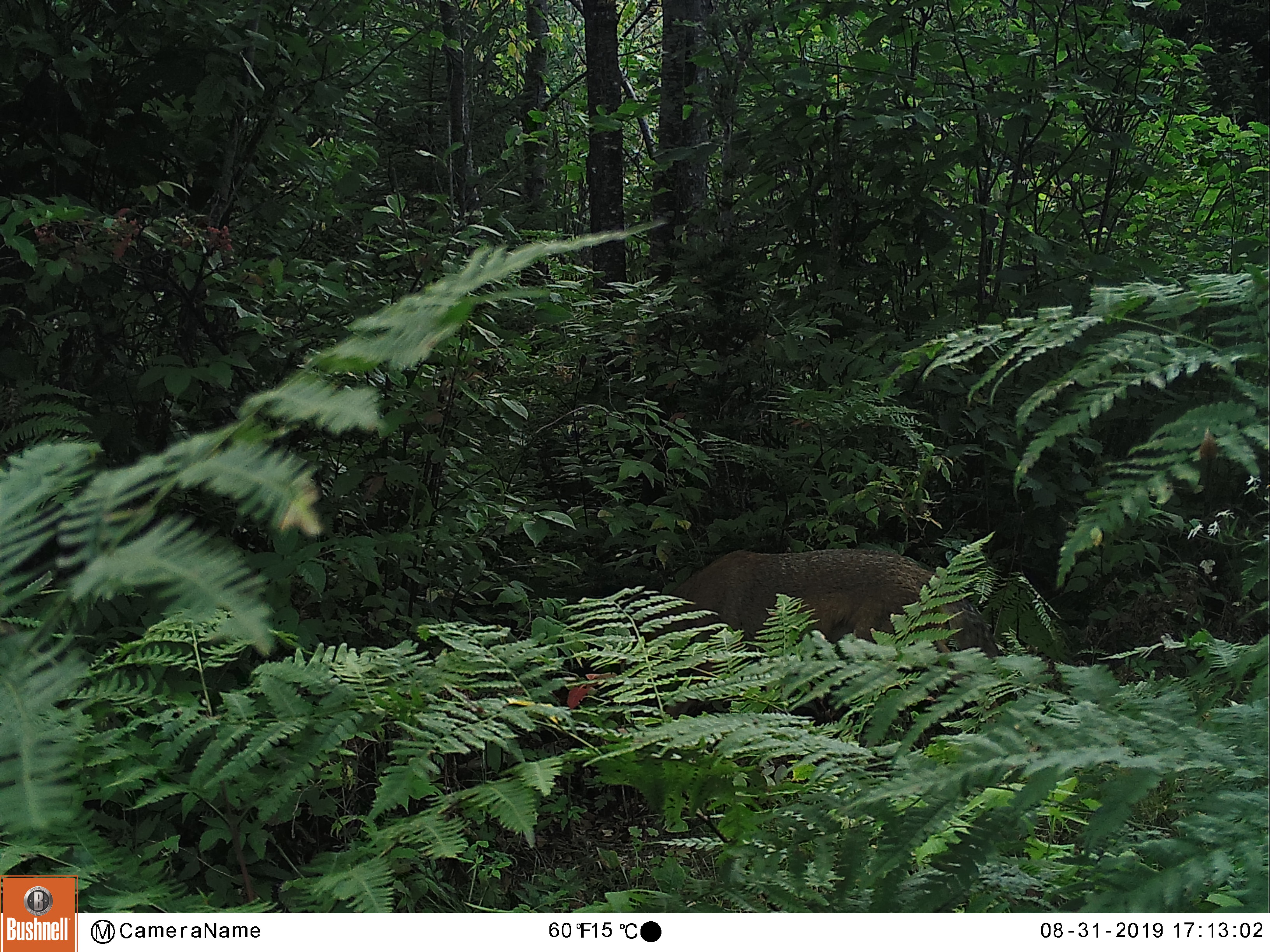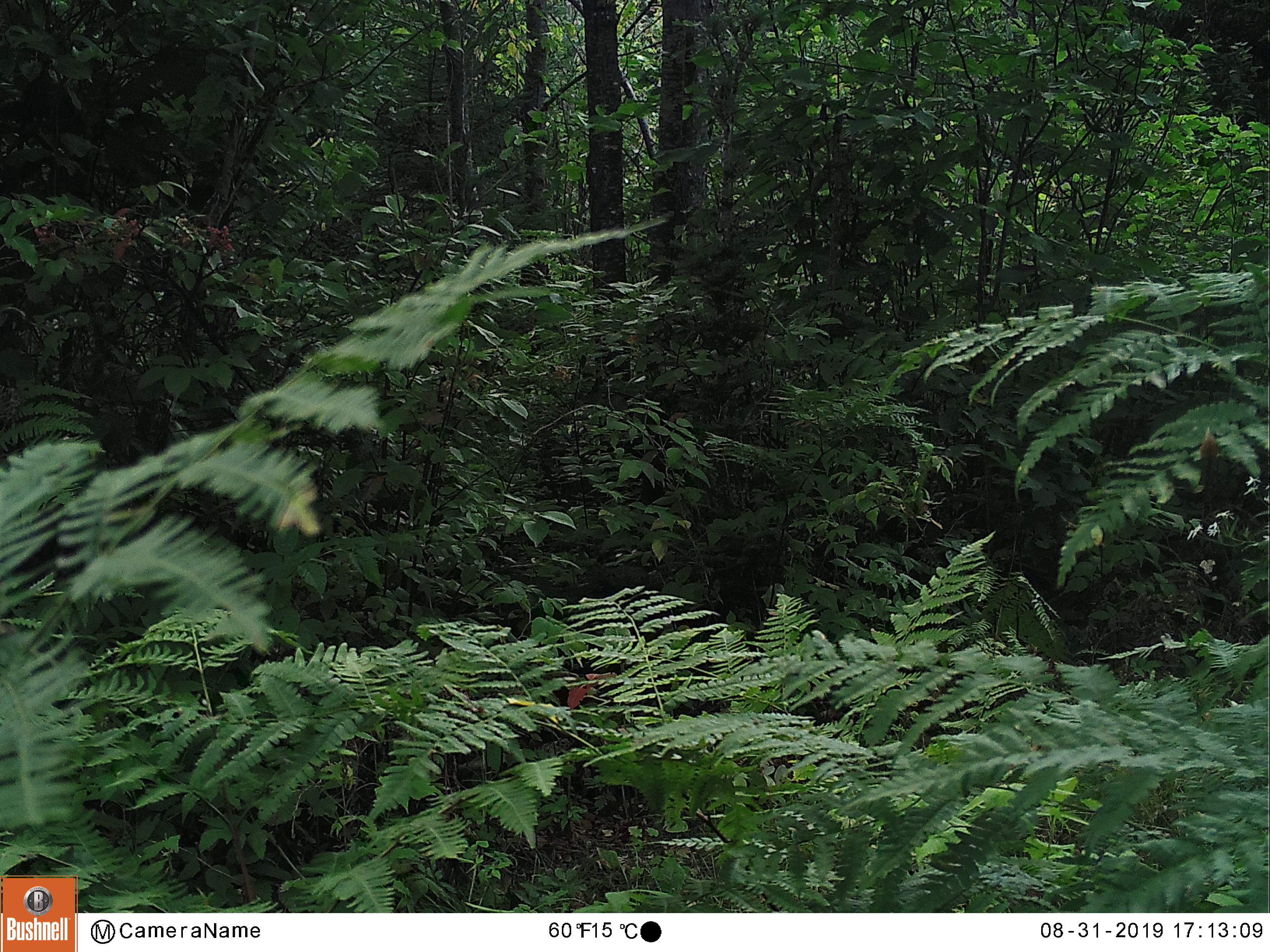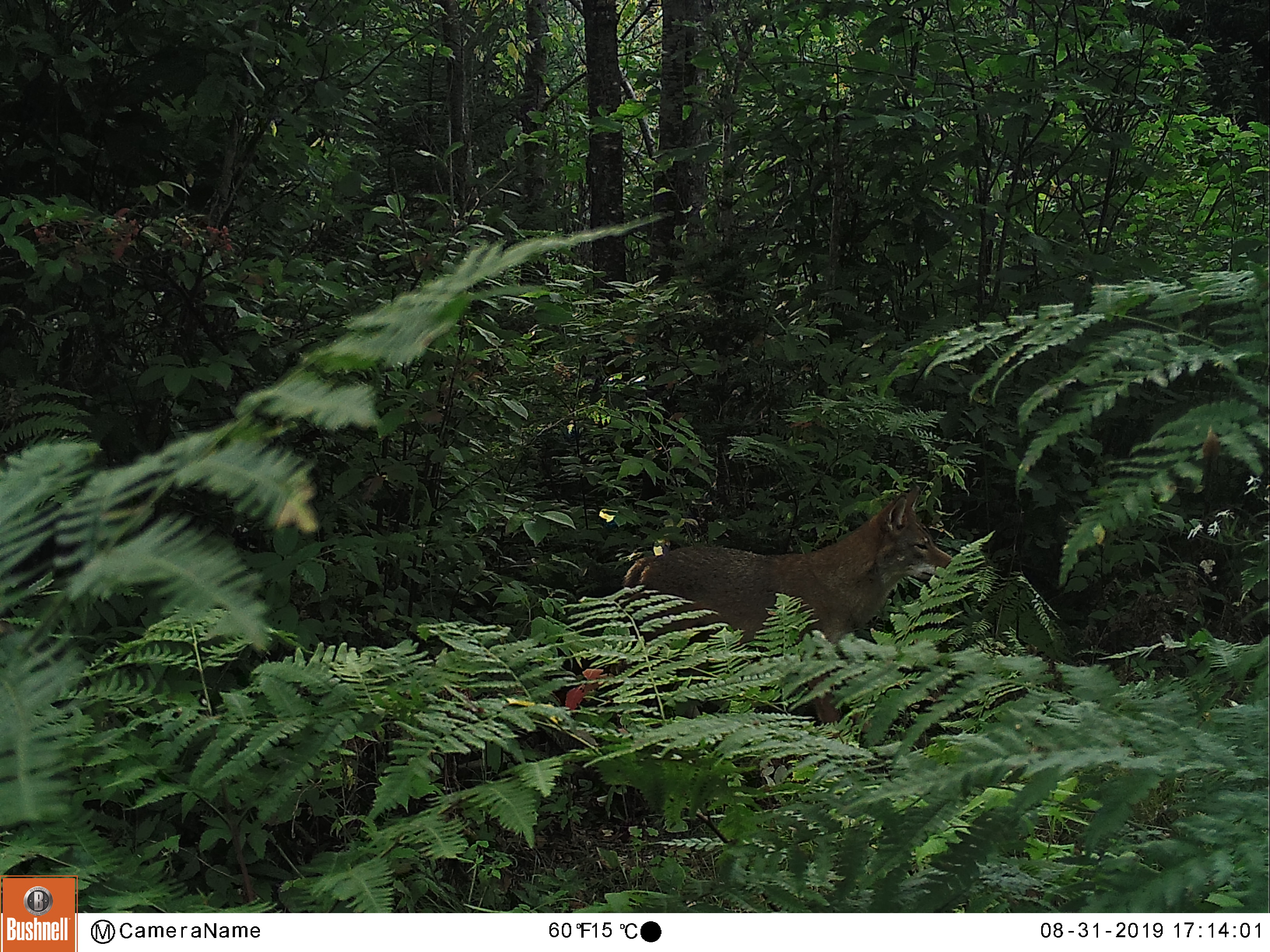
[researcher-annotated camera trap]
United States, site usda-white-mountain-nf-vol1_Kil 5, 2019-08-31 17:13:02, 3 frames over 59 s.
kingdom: Animalia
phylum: Chordata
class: Mammalia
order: Artiodactyla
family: Cervidae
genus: Odocoileus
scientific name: Odocoileus virginianus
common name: white-tailed deer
White-tailed deer (Odocoileus virginianus).